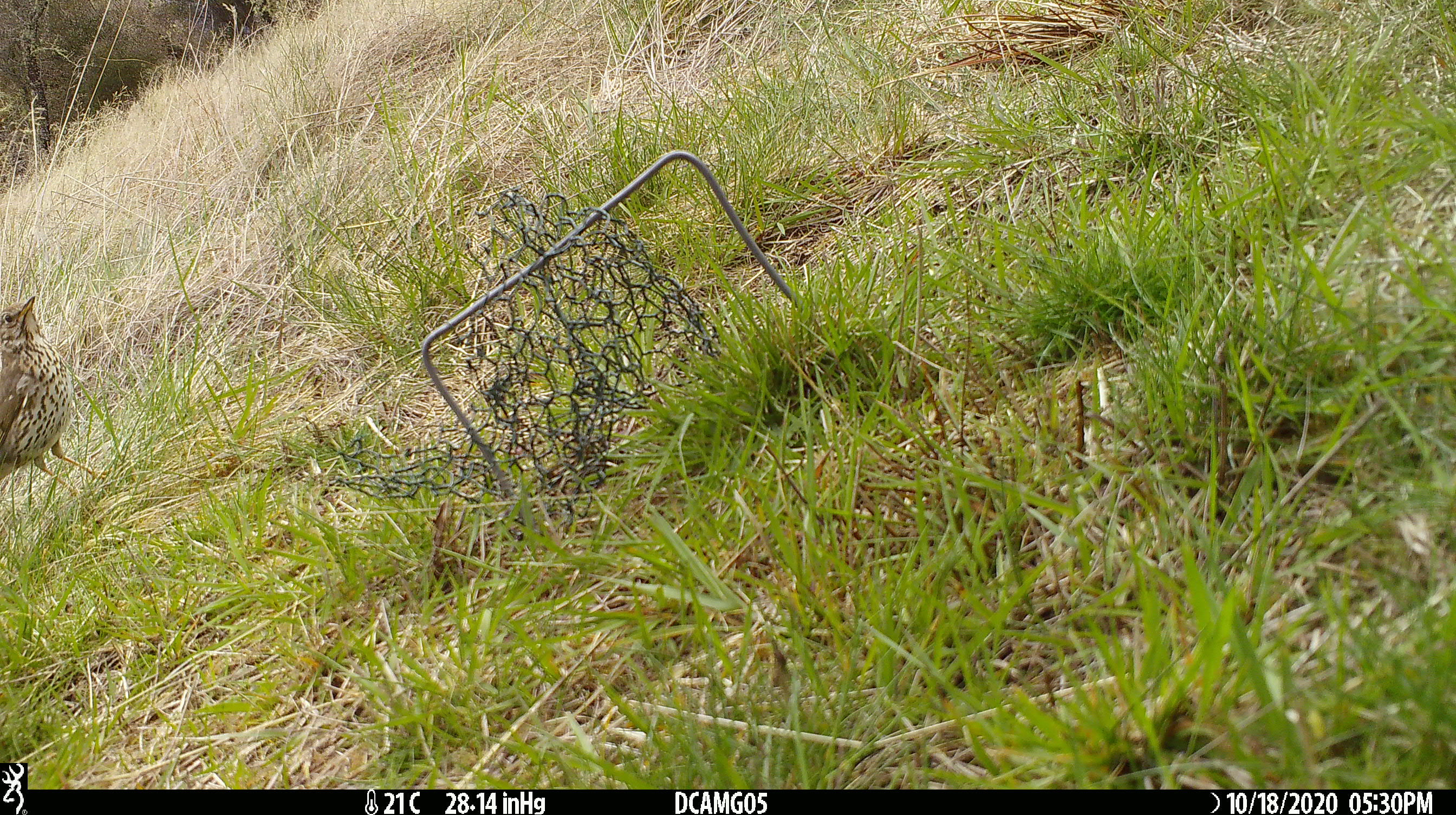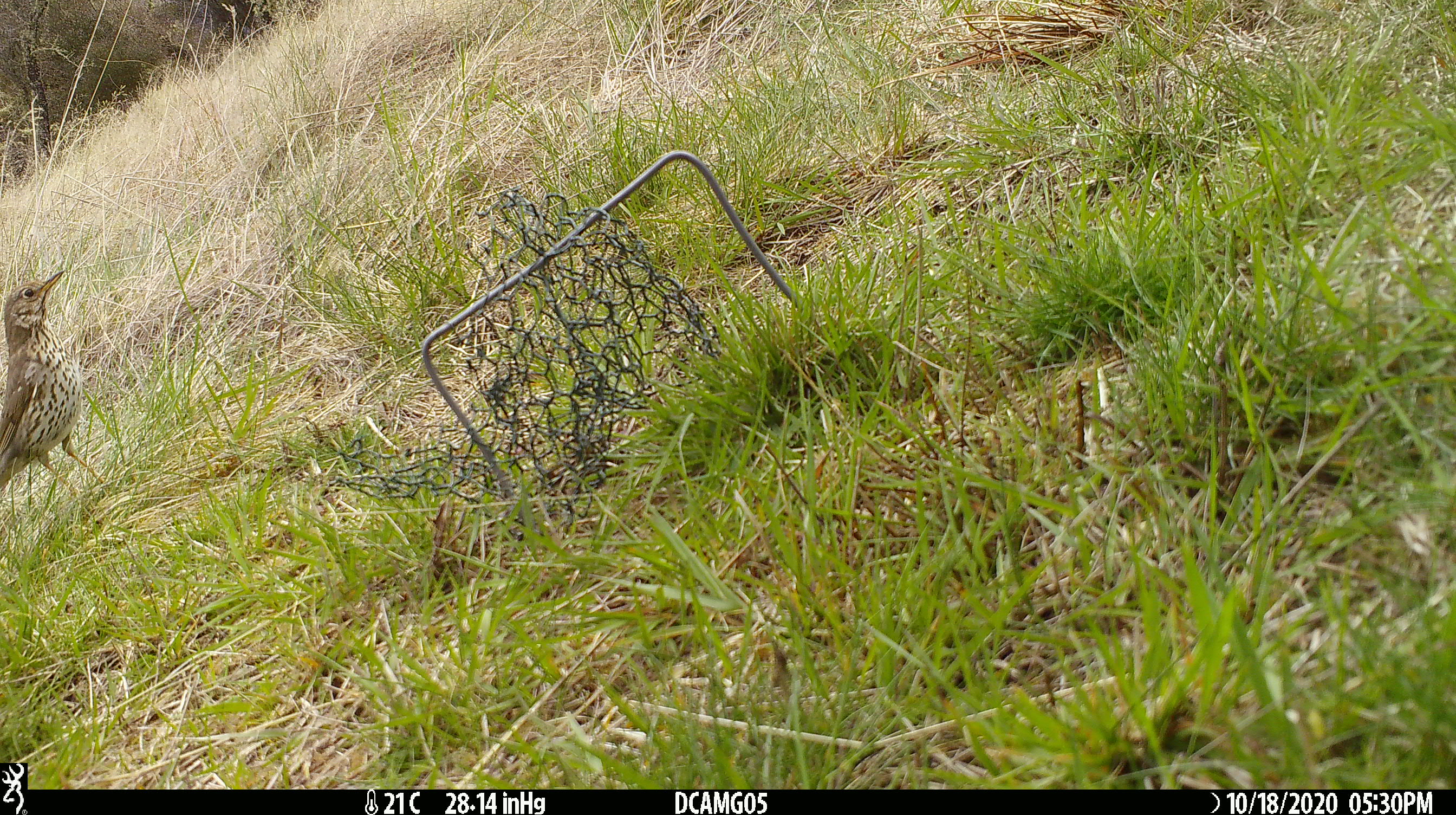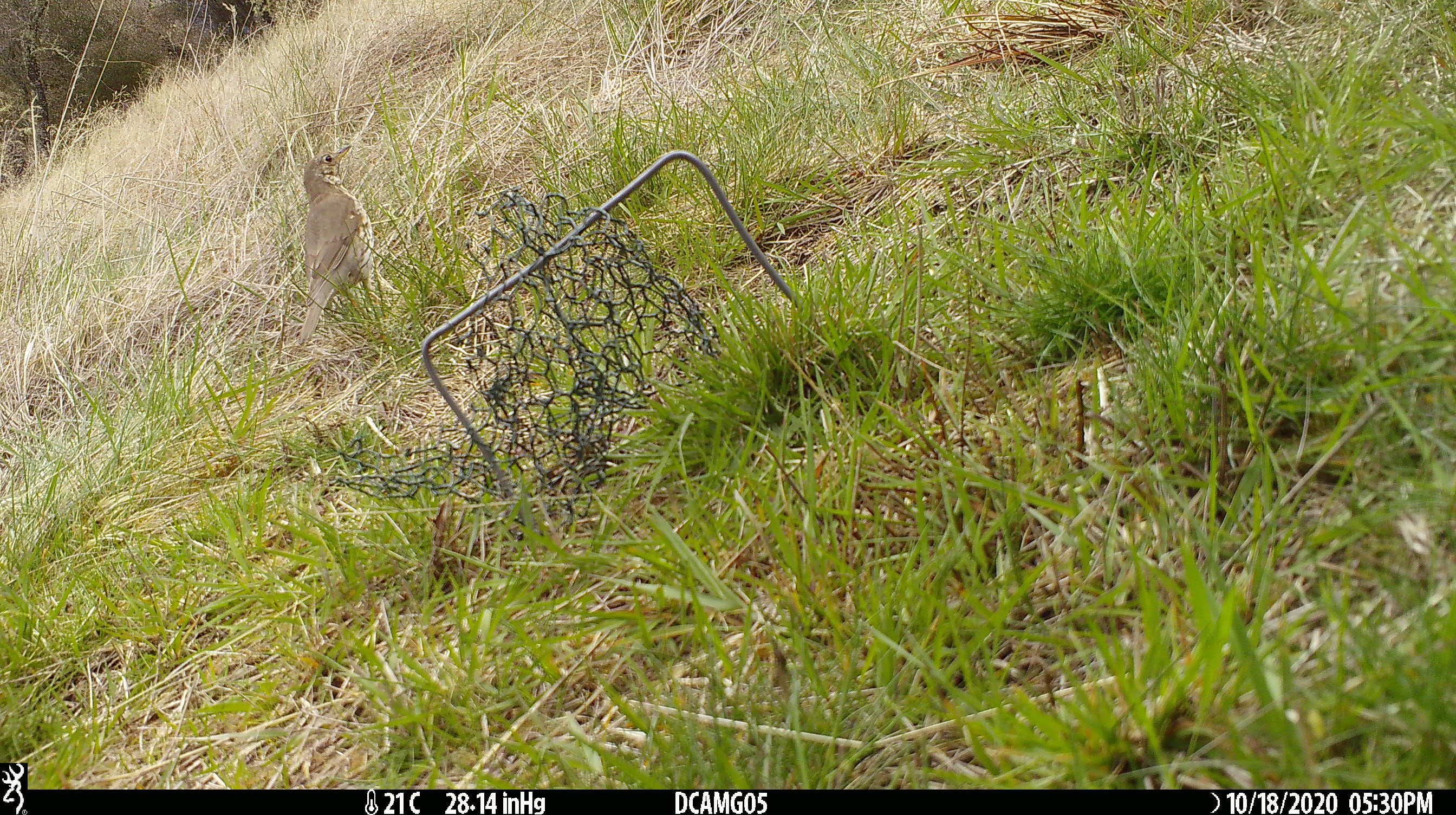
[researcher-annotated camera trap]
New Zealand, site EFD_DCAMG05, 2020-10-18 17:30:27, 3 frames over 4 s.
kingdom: Animalia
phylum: Chordata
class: Aves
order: Passeriformes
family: Turdidae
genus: Turdus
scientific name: Turdus philomelos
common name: song thrush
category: thrush